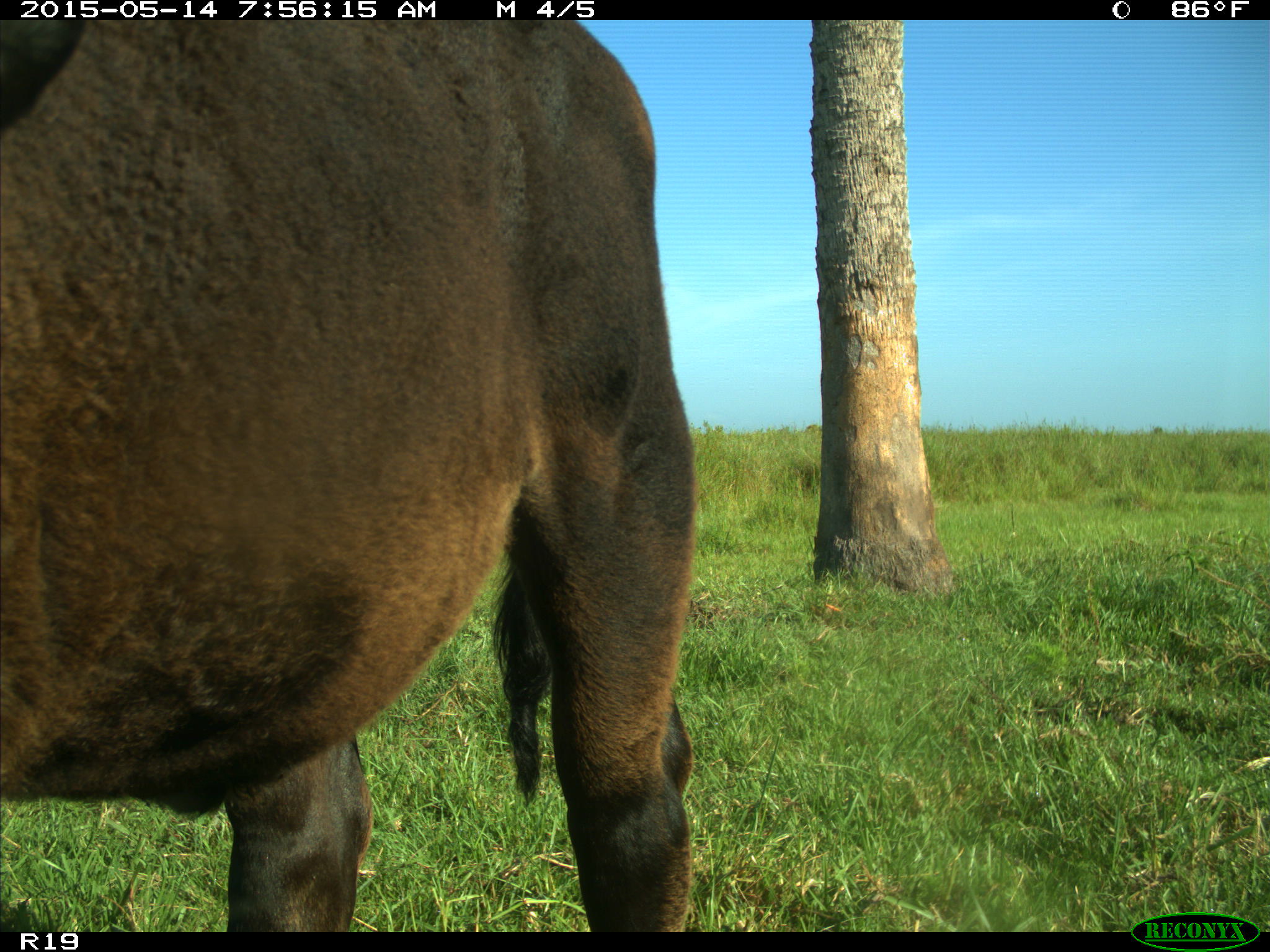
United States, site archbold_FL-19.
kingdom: Animalia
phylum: Chordata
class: Mammalia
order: Artiodactyla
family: Bovidae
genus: Bos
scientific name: Bos taurus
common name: domestic cow